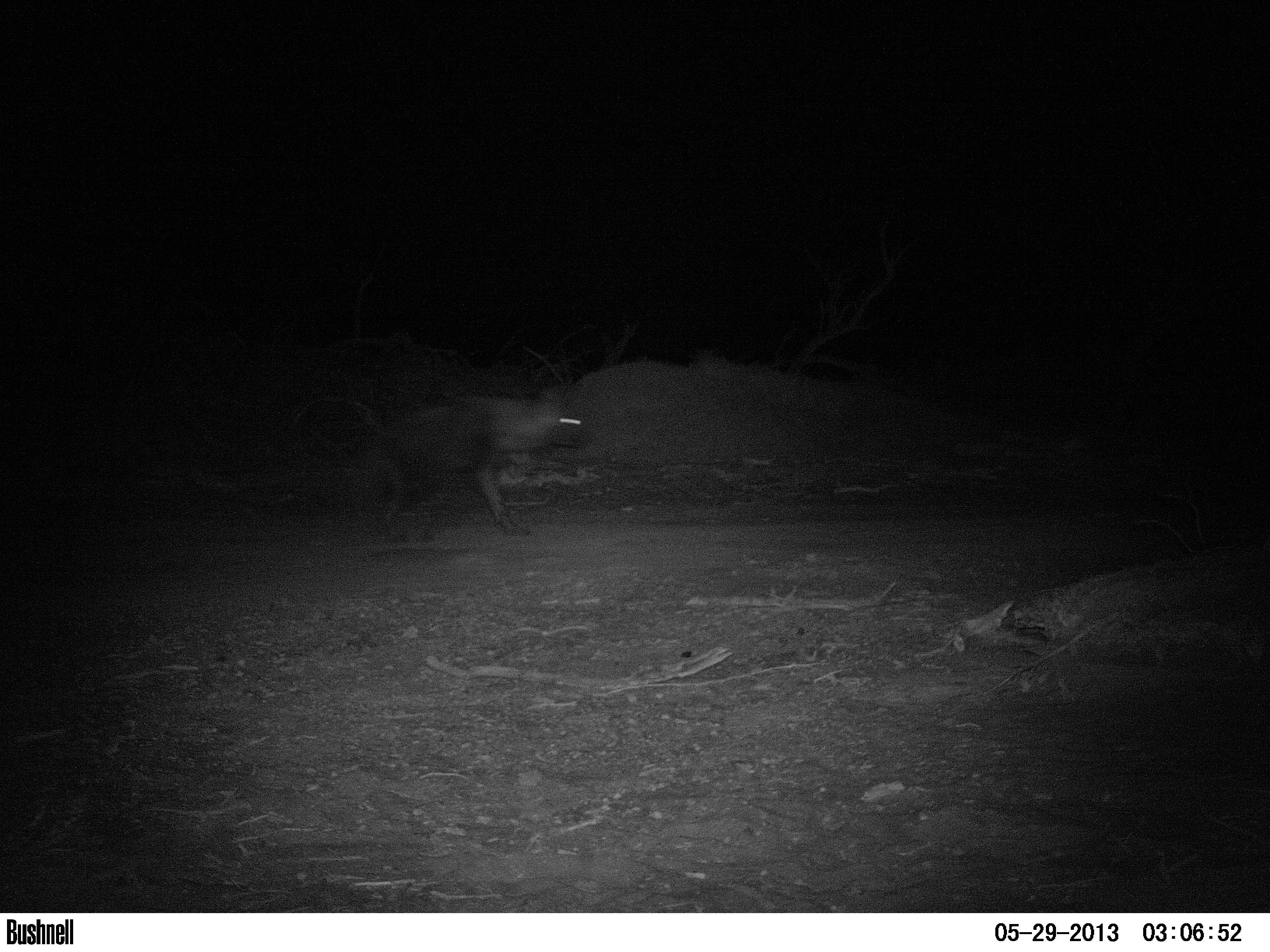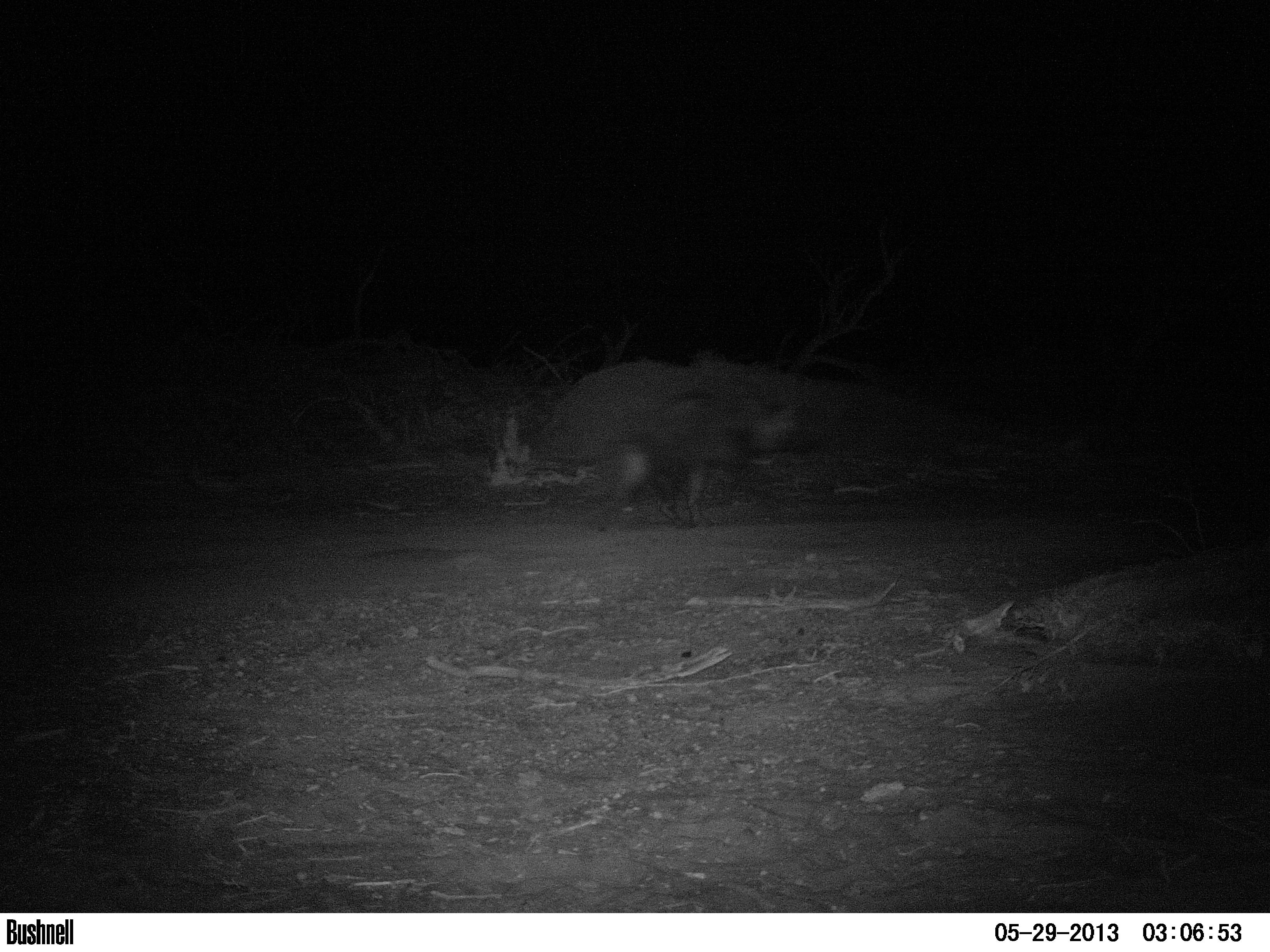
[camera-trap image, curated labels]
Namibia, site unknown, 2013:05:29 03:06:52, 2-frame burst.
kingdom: Animalia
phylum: Chordata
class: Mammalia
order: Carnivora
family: Hyaenidae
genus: Parahyaena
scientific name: Parahyaena brunnea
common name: brown hyena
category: hyaena brunnea